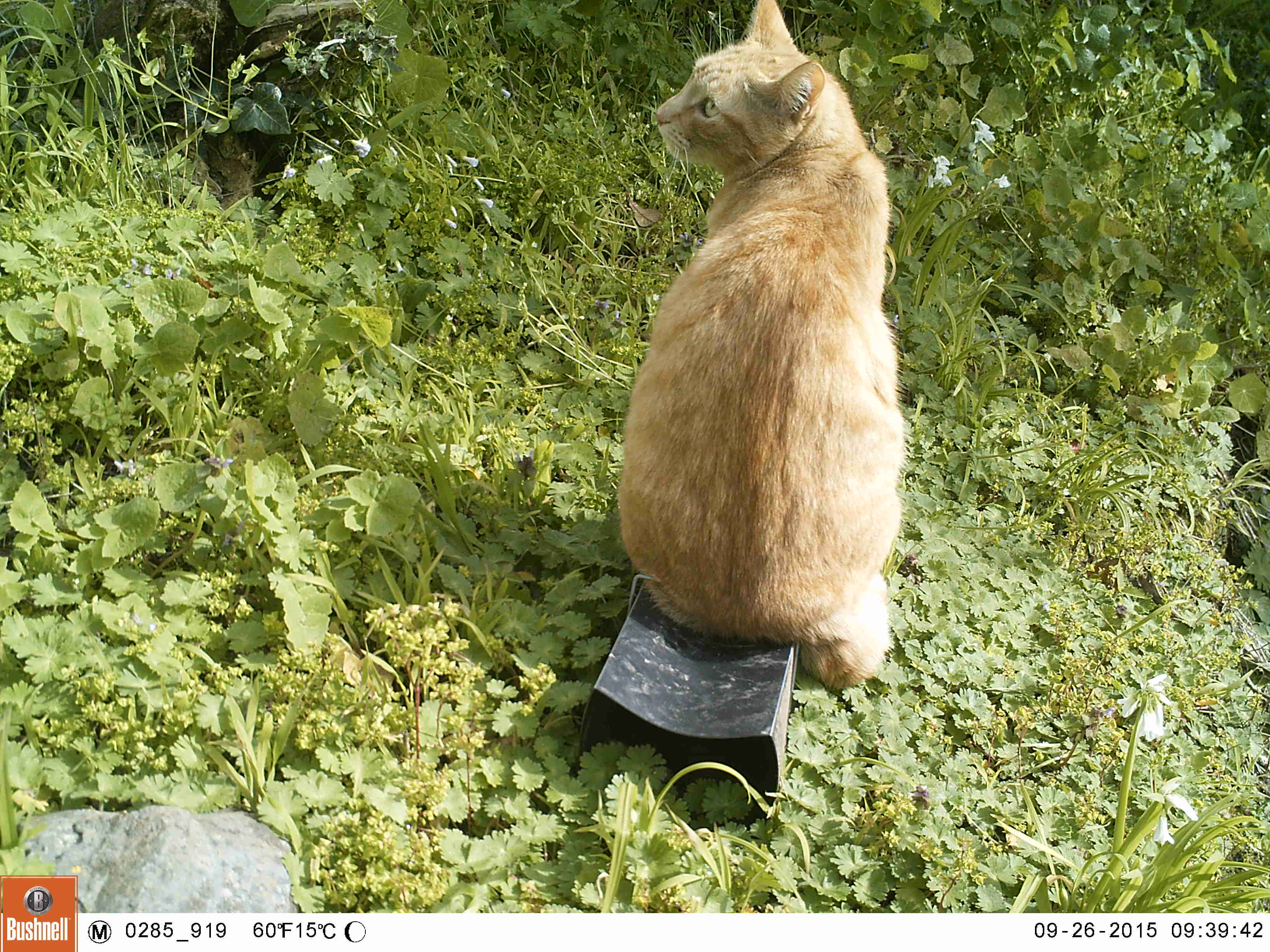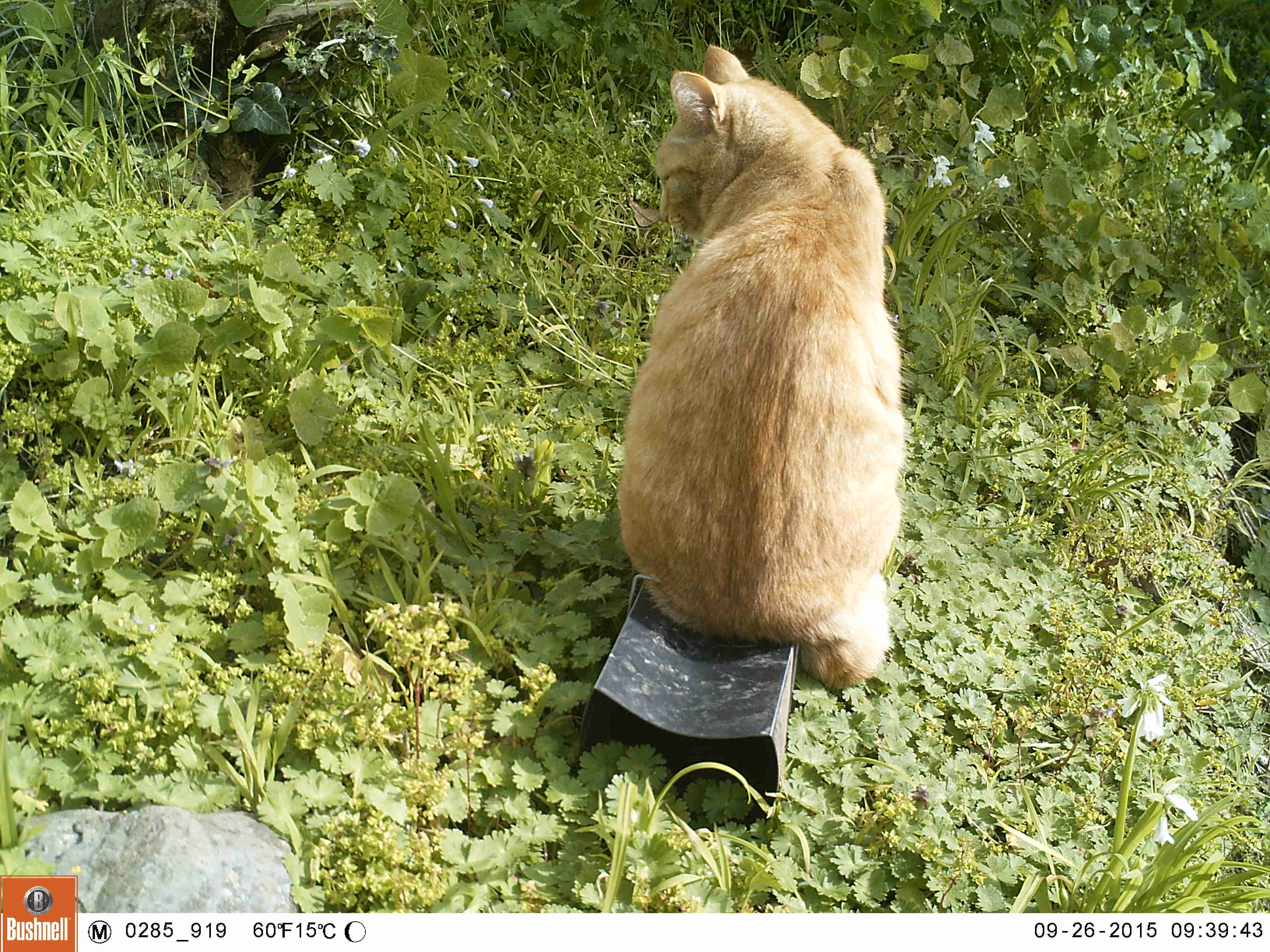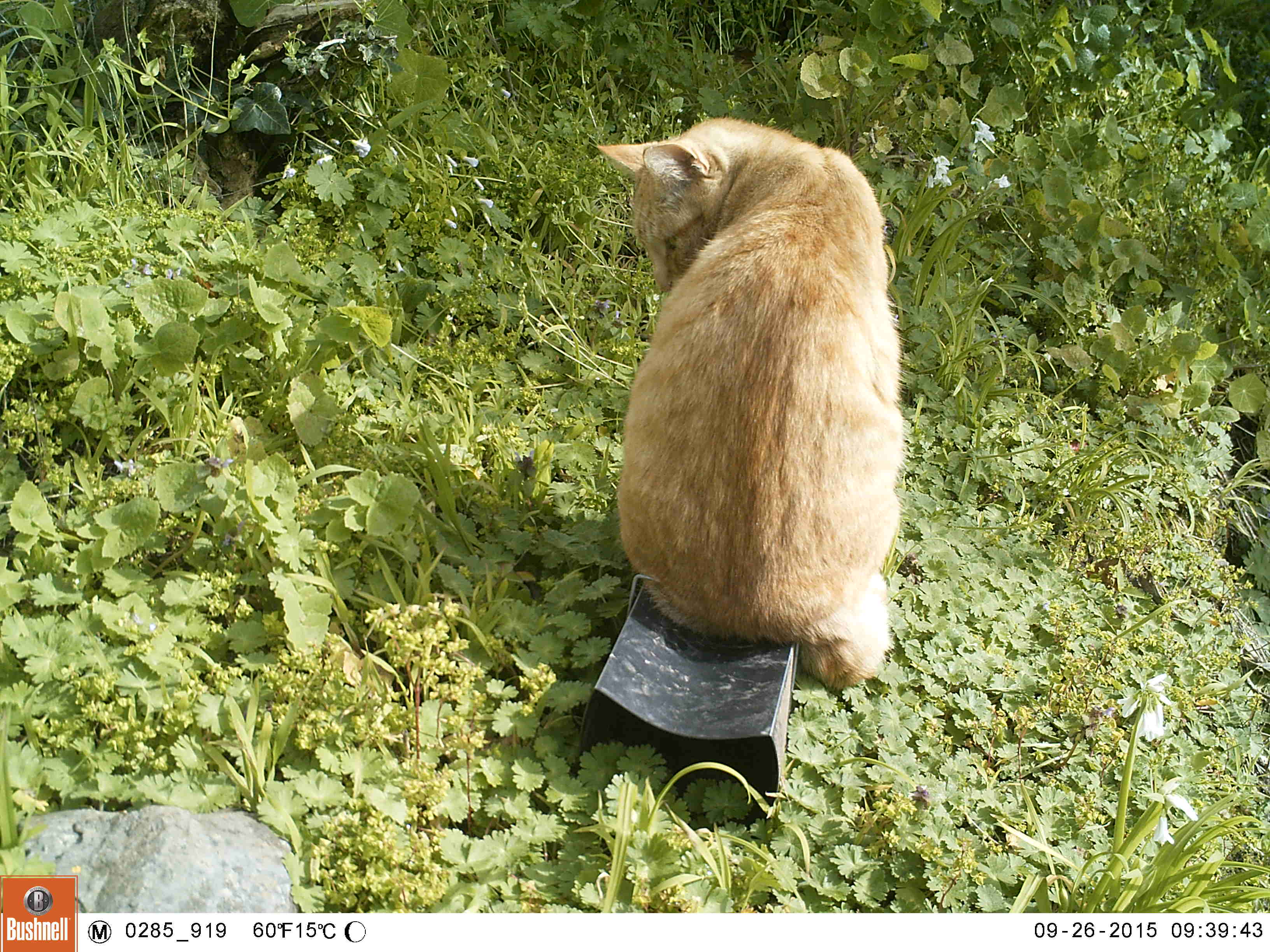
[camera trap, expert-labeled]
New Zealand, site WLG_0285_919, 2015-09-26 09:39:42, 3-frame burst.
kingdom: Animalia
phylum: Chordata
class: Mammalia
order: Carnivora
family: Felidae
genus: Felis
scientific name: Felis catus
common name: domestic cat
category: cat